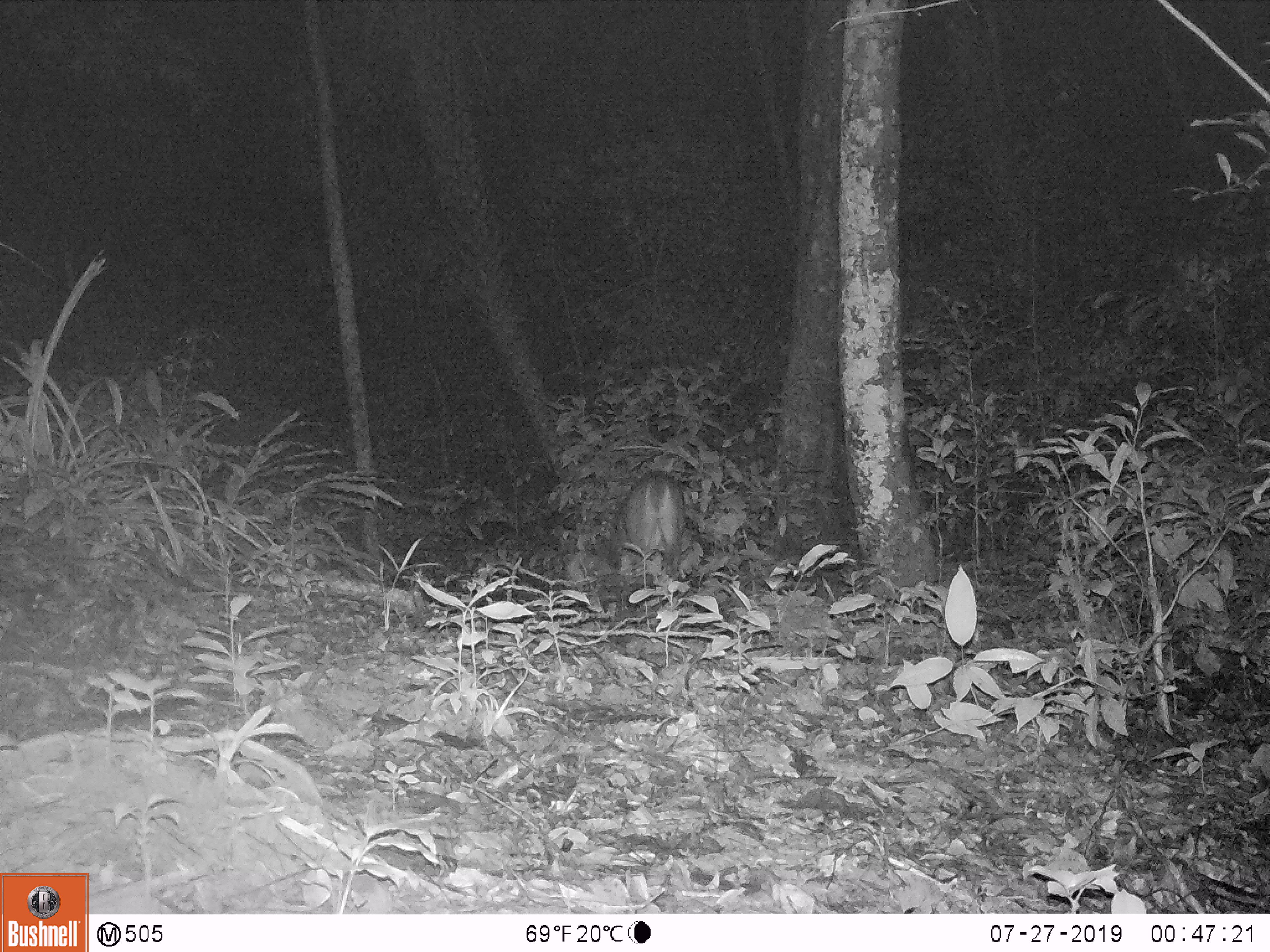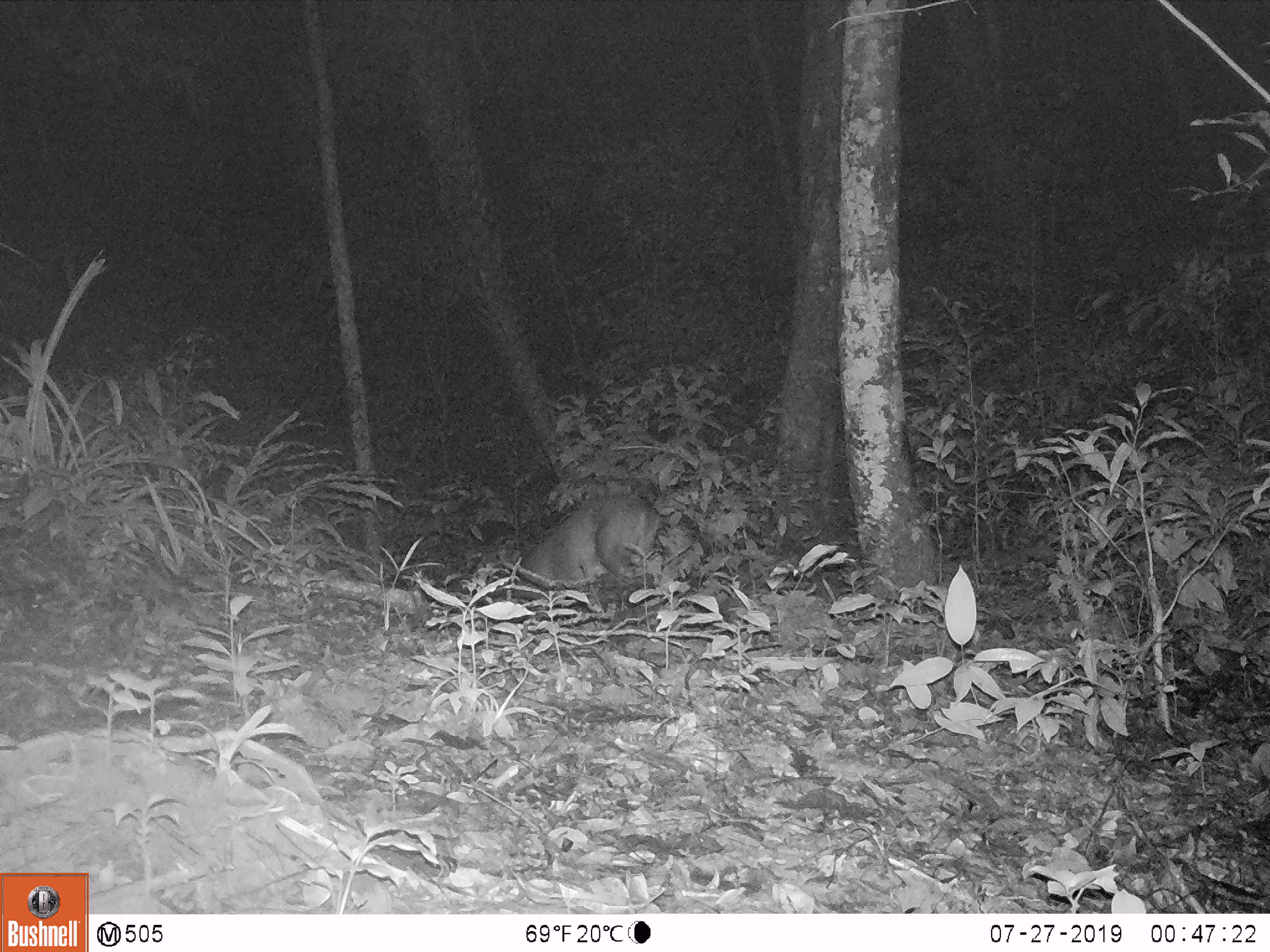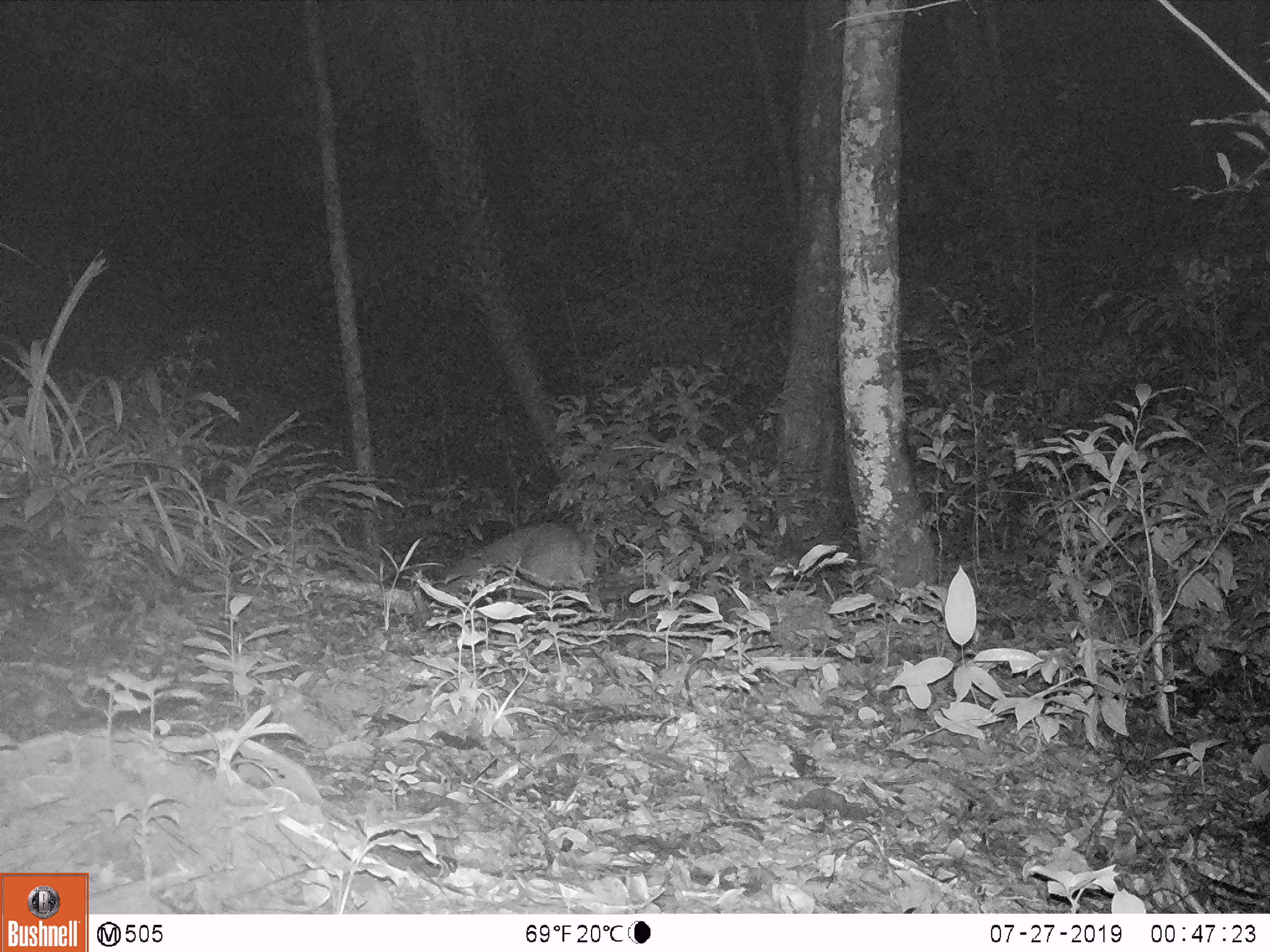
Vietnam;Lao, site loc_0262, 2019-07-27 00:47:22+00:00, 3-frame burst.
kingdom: Animalia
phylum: Chordata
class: Mammalia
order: Artiodactyla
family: Cervidae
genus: Muntiacus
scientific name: Muntiacus vuquangensis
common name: large-antlered muntjac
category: large antlered muntjac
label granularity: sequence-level